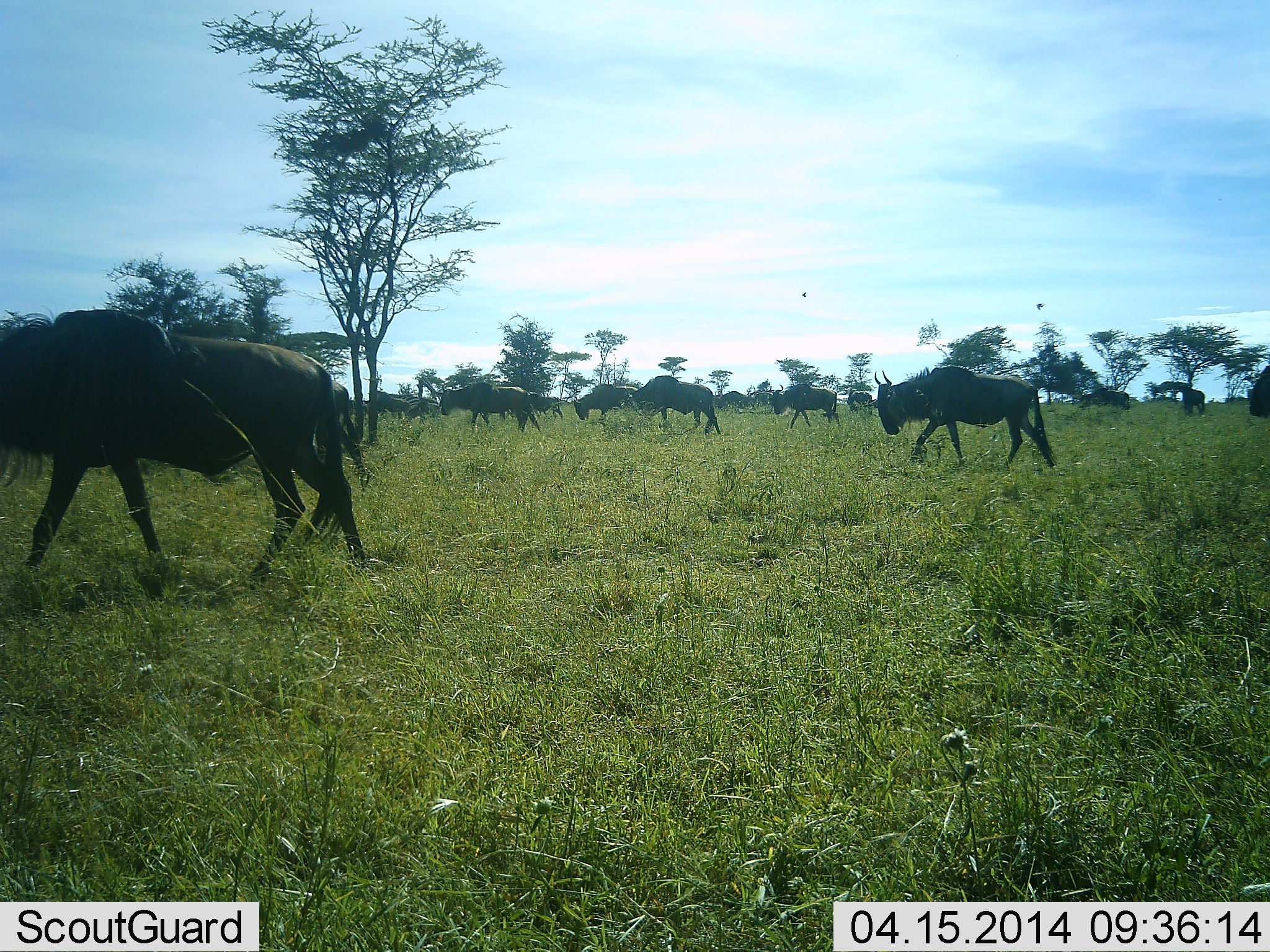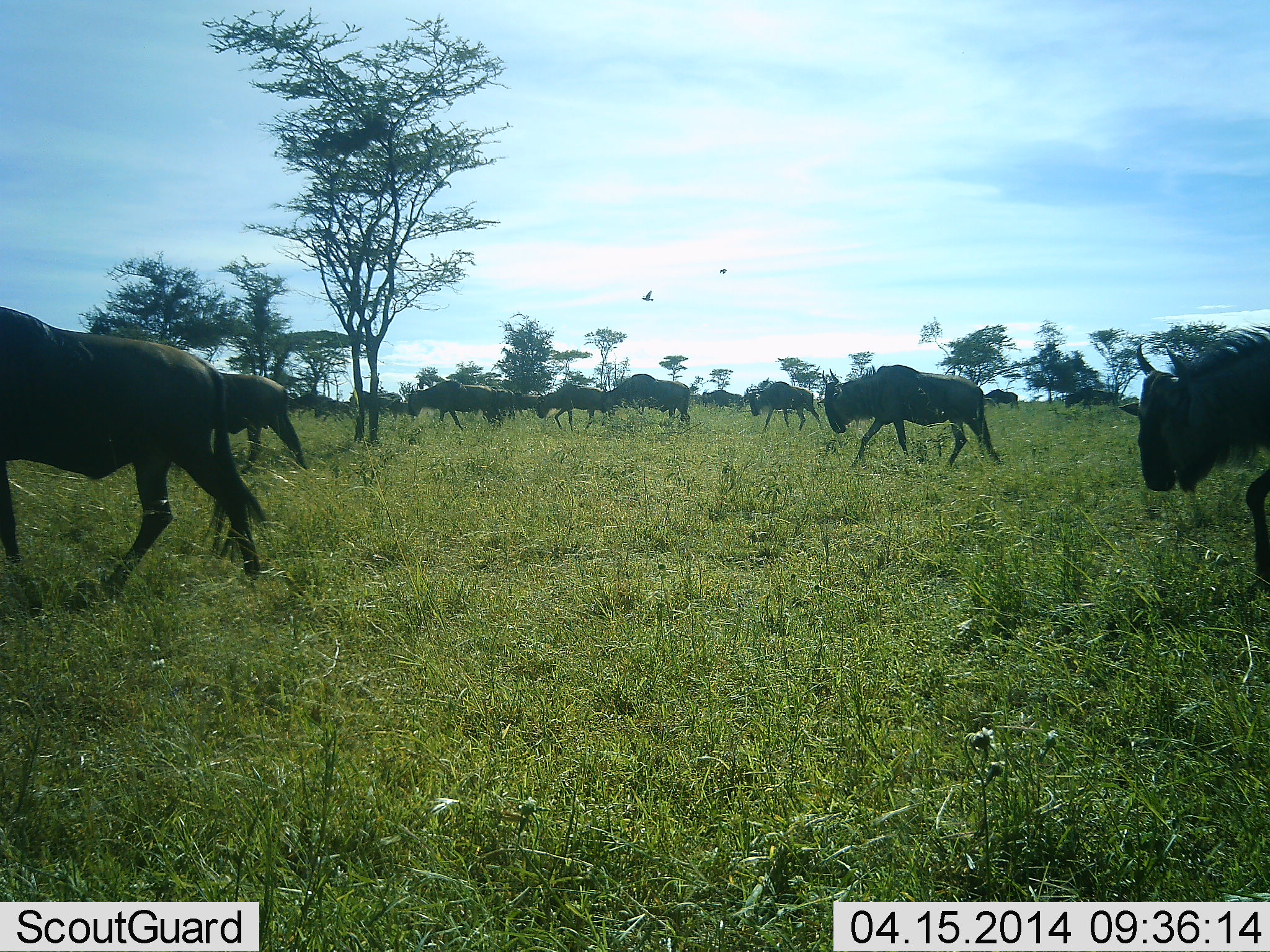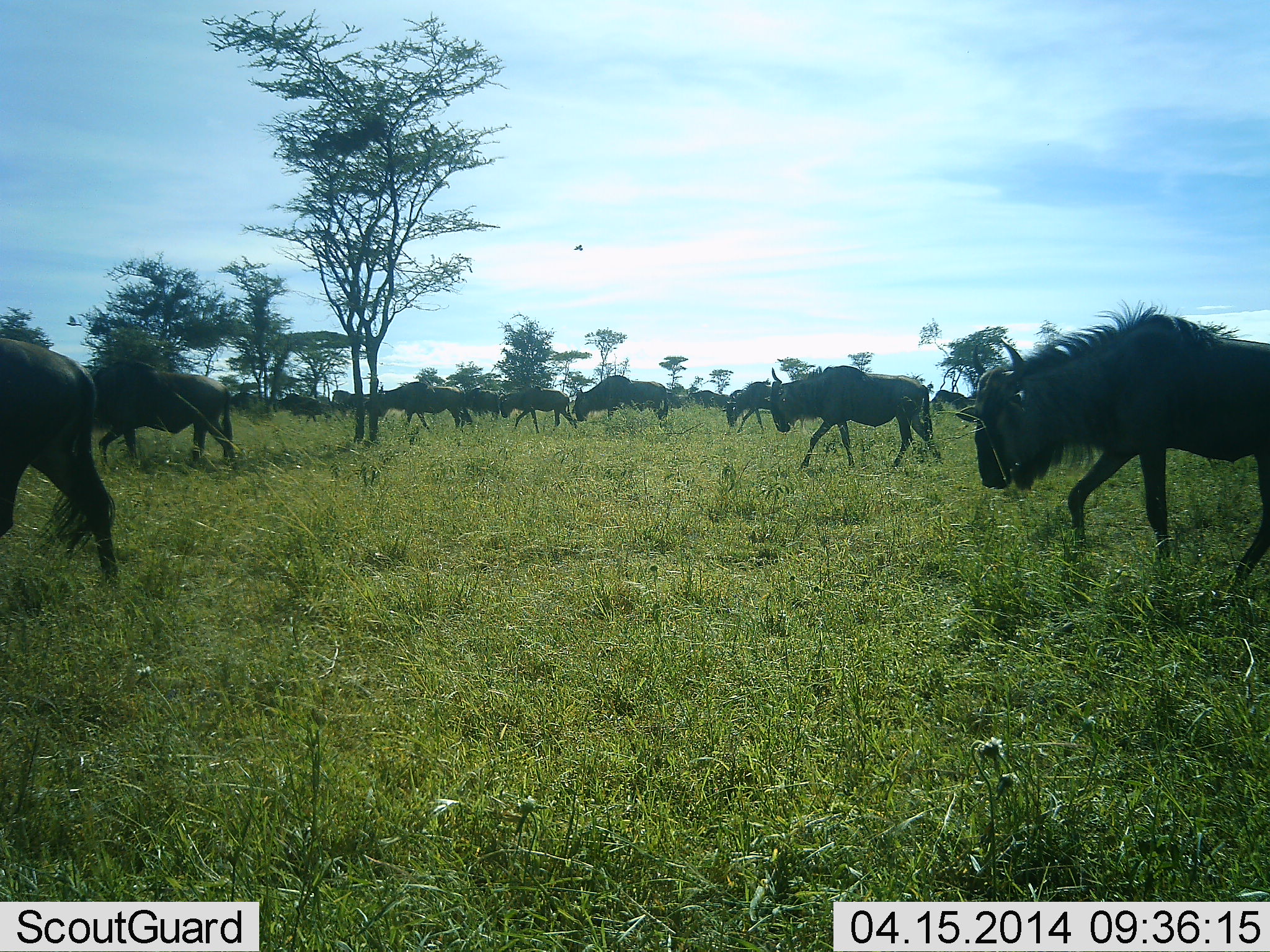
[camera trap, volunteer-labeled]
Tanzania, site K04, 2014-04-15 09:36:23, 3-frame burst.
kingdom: Animalia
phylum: Chordata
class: Aves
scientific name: Aves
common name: bird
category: otherbird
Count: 2.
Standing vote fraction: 0%.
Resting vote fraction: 0%.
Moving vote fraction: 100%.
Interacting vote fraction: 0%.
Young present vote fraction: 0%.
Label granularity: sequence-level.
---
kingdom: Animalia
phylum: Chordata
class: Mammalia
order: Artiodactyla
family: Bovidae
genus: Connochaetes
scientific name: Connochaetes taurinus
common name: blue wildebeest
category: wildebeest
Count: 11-50.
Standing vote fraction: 0%.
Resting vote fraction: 0%.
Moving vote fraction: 100%.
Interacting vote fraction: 0%.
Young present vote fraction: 0%.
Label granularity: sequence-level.